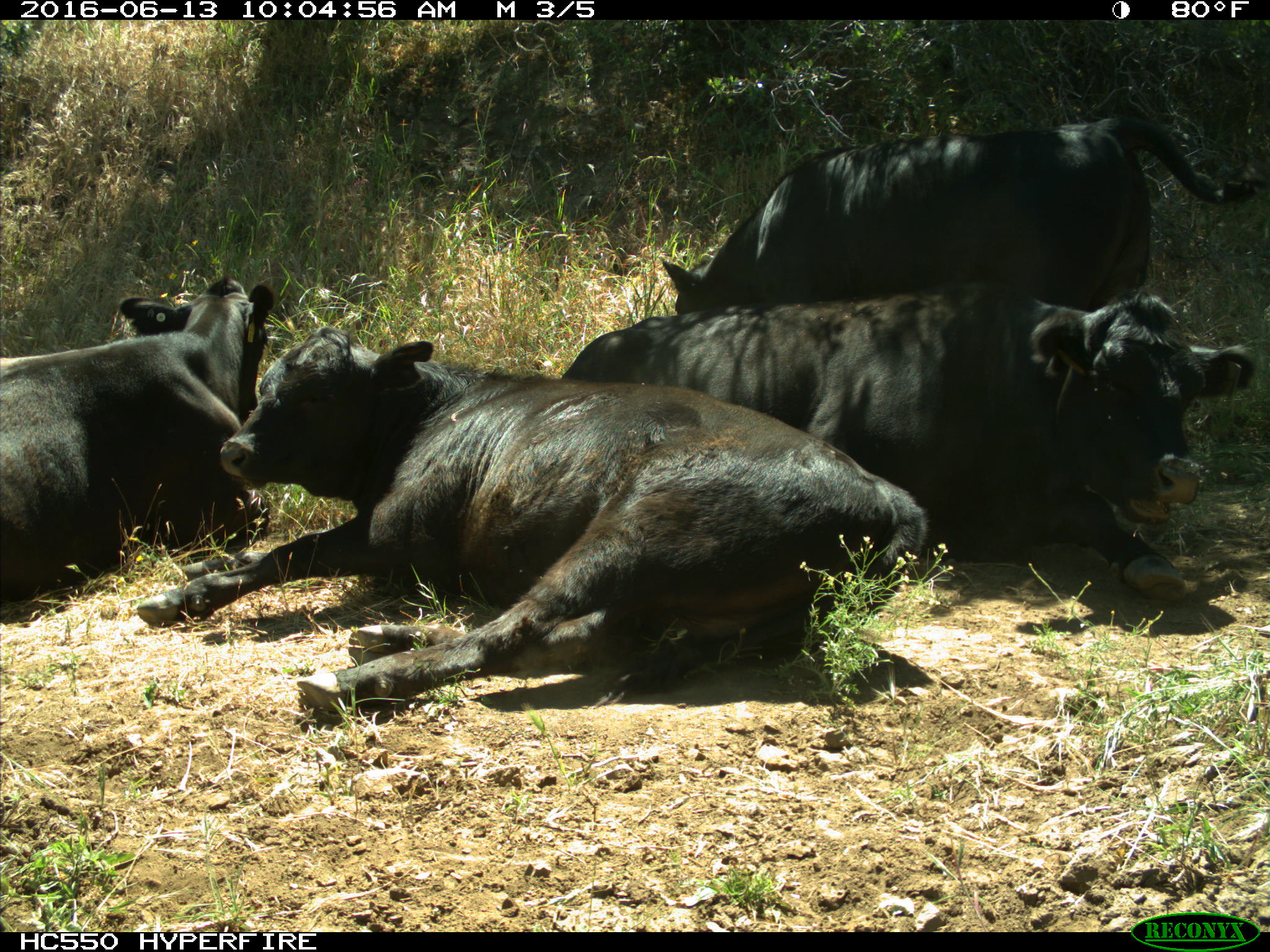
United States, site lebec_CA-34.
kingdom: Animalia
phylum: Chordata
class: Mammalia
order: Artiodactyla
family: Bovidae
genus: Bos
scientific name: Bos taurus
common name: domestic cow